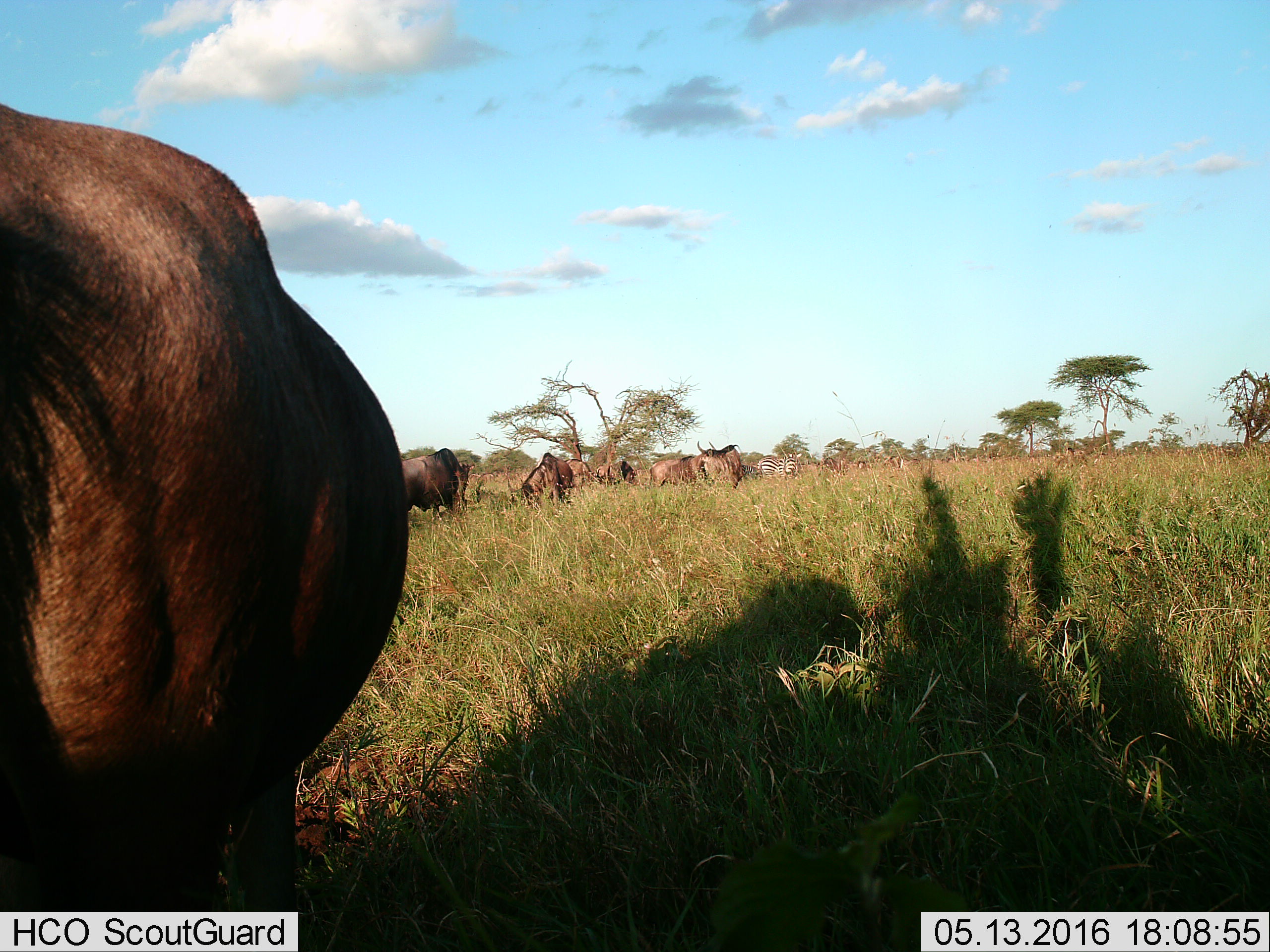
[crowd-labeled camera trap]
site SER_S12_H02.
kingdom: Animalia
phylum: Chordata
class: Mammalia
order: Artiodactyla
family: Bovidae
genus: Connochaetes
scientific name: Connochaetes taurinus taurinus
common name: blue wildebeest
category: wildebeestblue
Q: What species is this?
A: Wildebeestblue (blue wildebeest) (Connochaetes taurinus taurinus).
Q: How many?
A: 8.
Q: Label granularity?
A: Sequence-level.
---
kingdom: Animalia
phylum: Chordata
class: Mammalia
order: Perissodactyla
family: Equidae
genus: Equus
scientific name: Equus quagga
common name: plains zebra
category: zebraplains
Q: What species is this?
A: Zebraplains (plains zebra) (Equus quagga).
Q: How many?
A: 2.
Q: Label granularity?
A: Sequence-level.